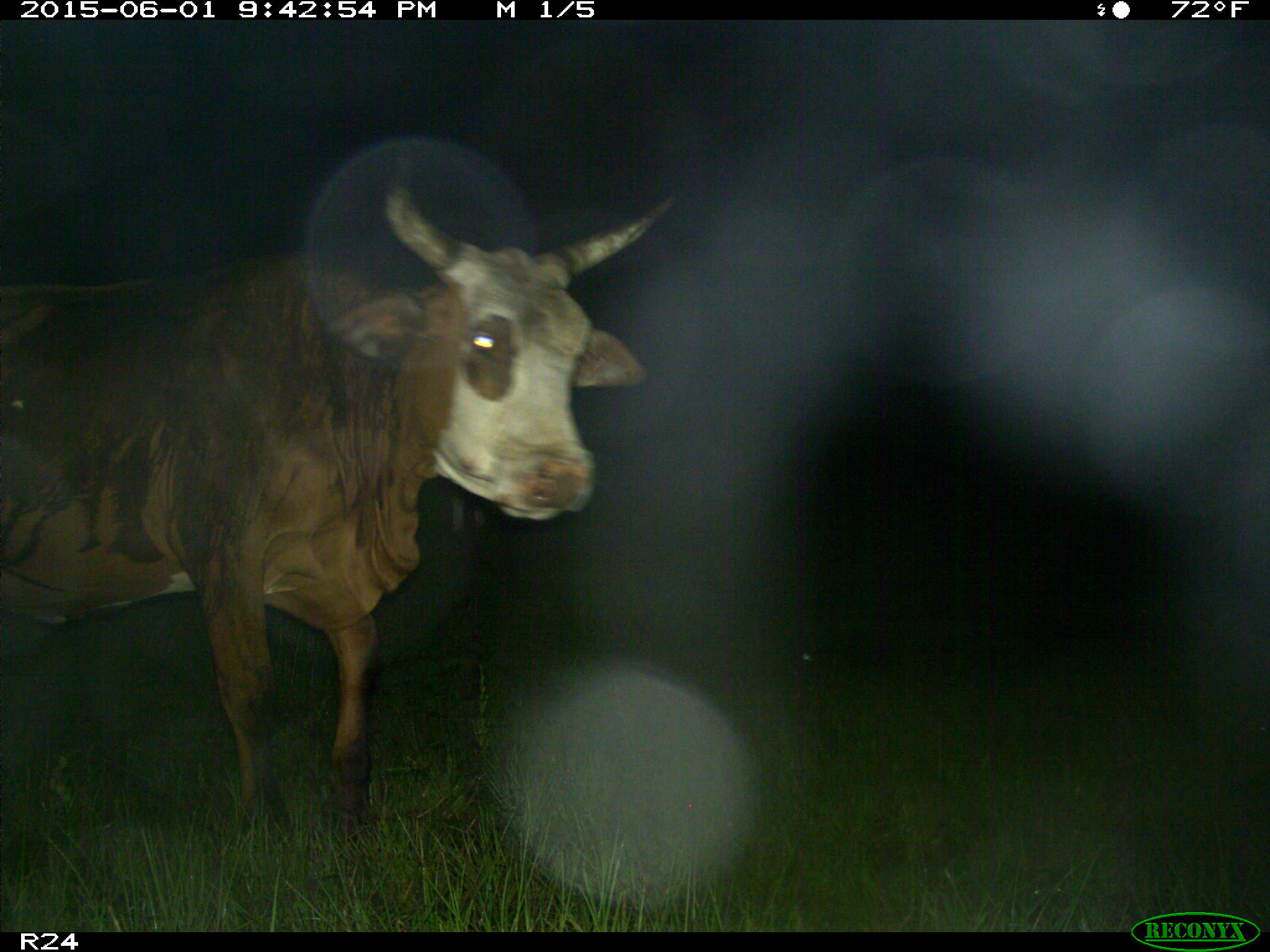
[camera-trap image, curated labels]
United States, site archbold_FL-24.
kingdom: Animalia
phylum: Chordata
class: Mammalia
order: Artiodactyla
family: Bovidae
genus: Bos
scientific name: Bos taurus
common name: domestic cow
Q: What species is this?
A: Bos taurus (domestic cow).